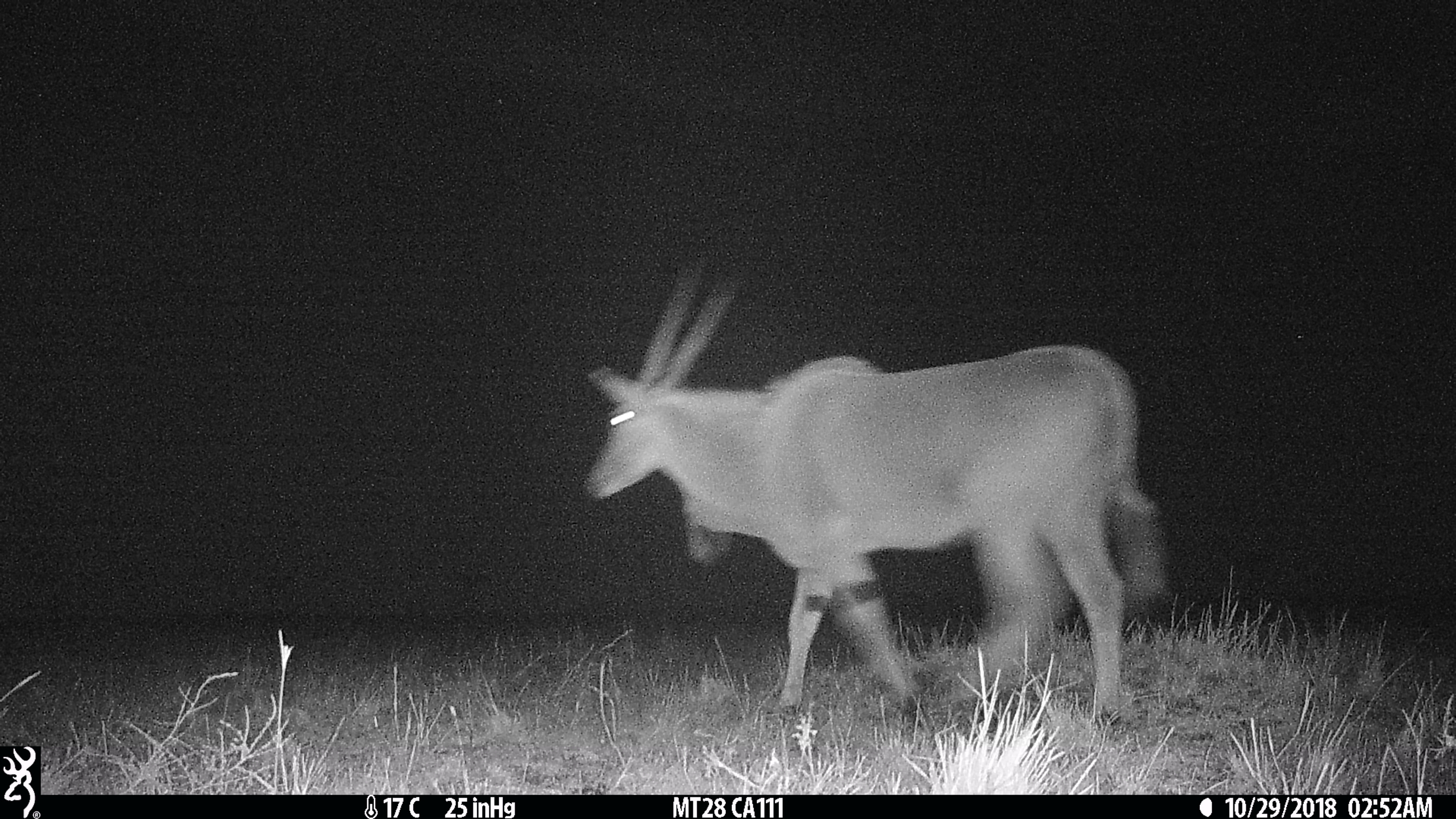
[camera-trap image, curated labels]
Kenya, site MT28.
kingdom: Animalia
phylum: Chordata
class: Mammalia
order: Artiodactyla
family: Bovidae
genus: Tragelaphus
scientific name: Tragelaphus oryx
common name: eland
Eland (Tragelaphus oryx).